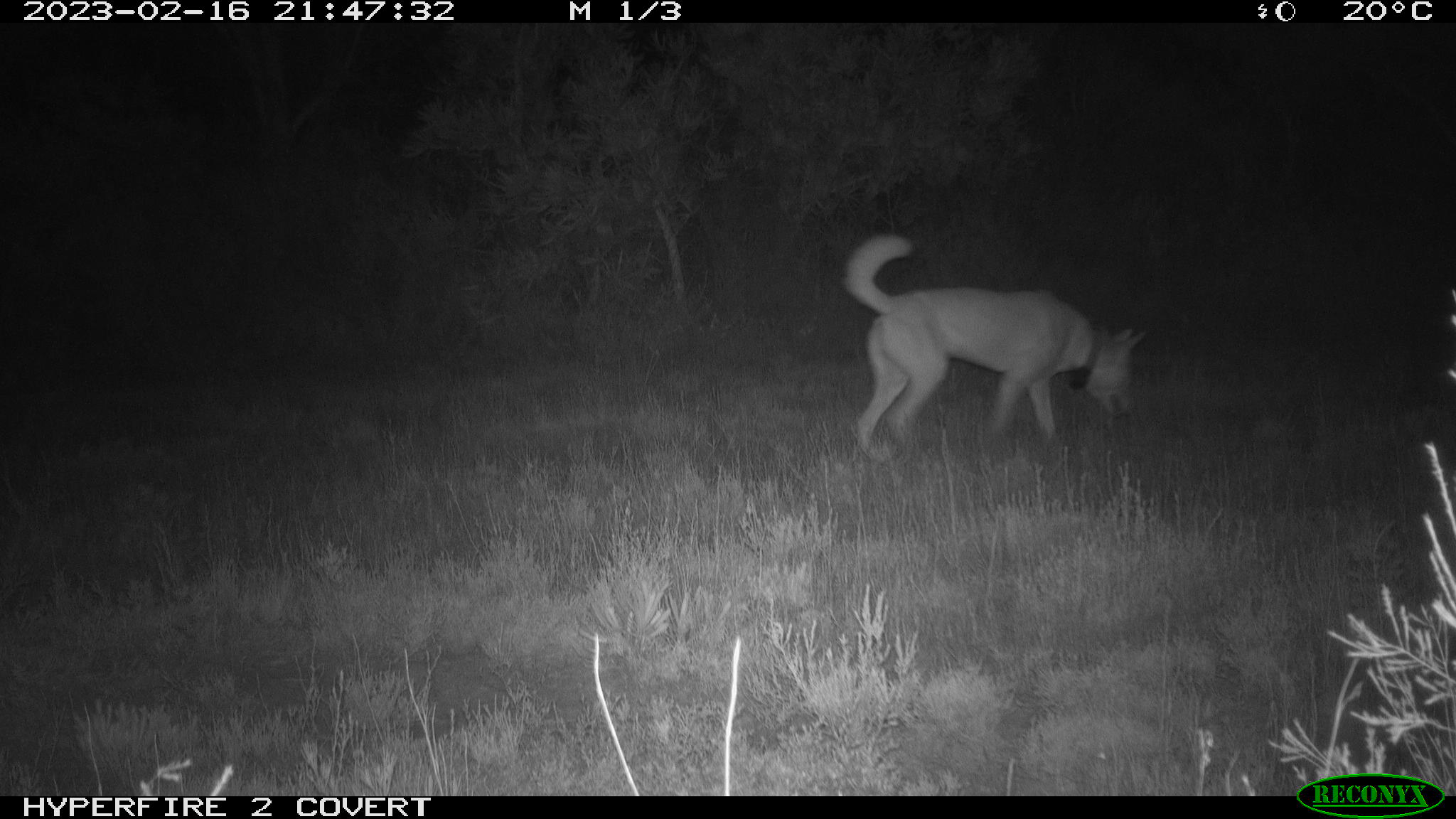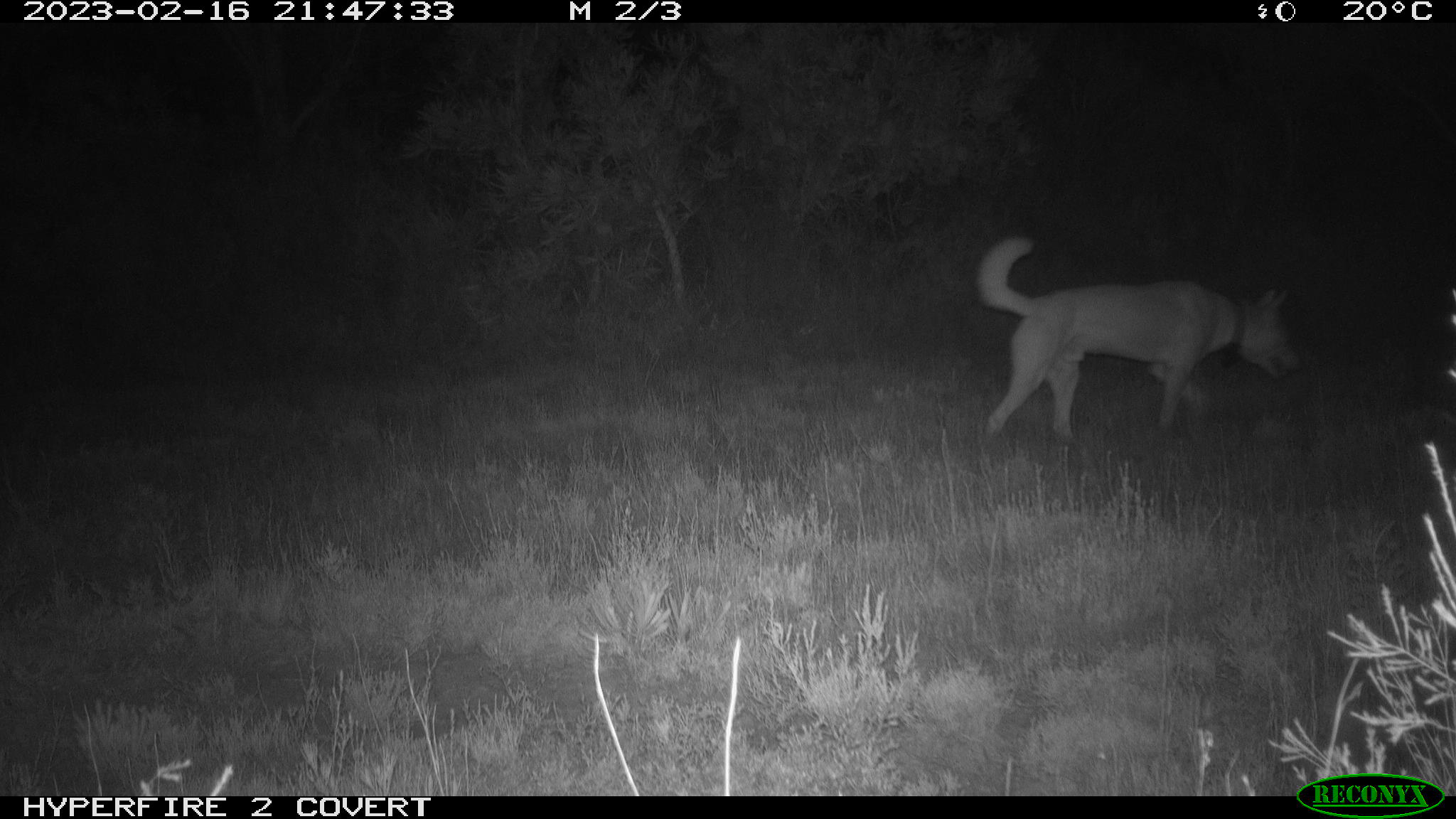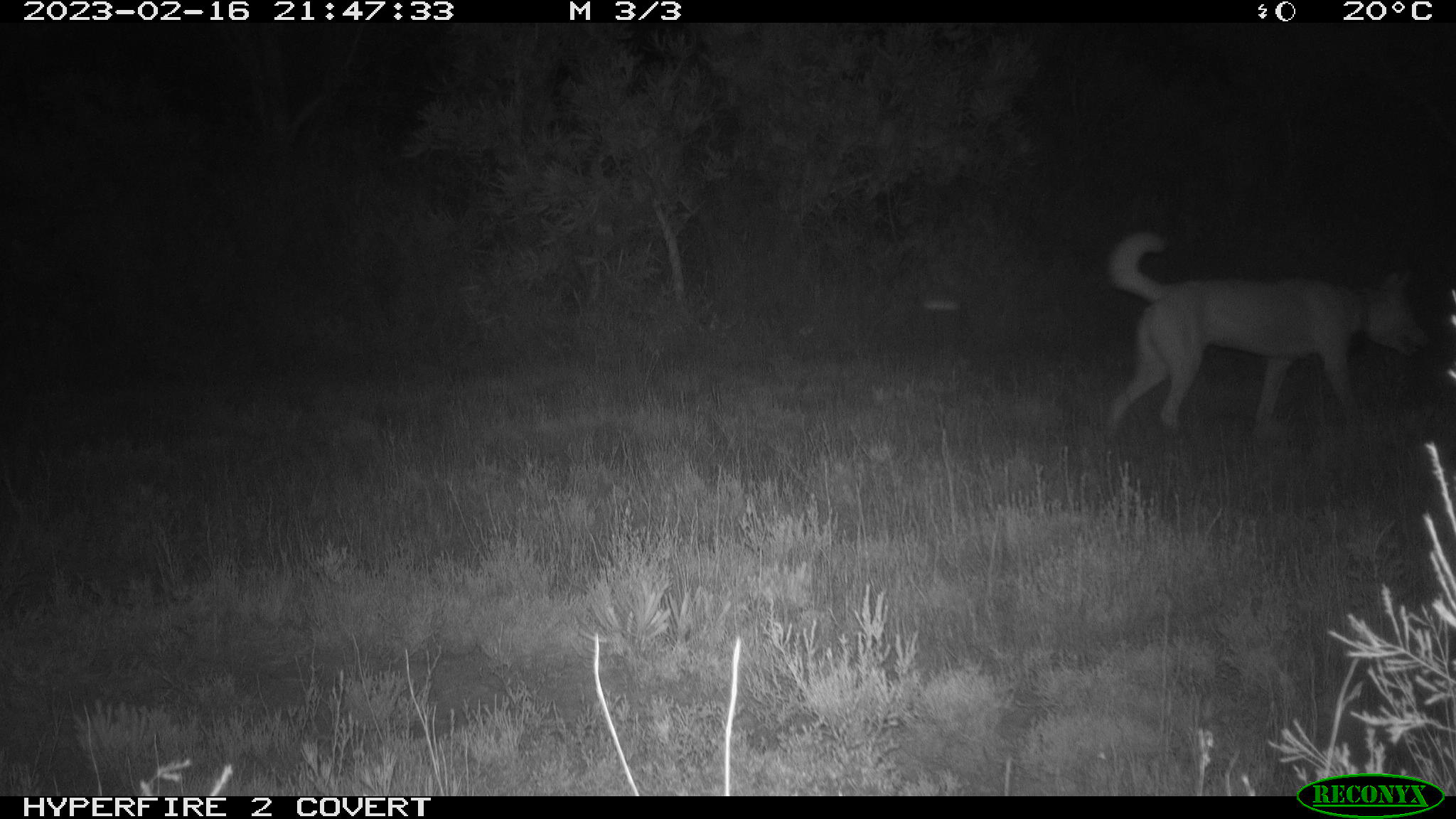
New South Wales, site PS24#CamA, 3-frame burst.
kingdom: Animalia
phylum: Chordata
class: Mammalia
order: Carnivora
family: Canidae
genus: Canis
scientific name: Canis familiaris dingo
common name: dingo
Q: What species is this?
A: Dingo (Canis familiaris dingo).